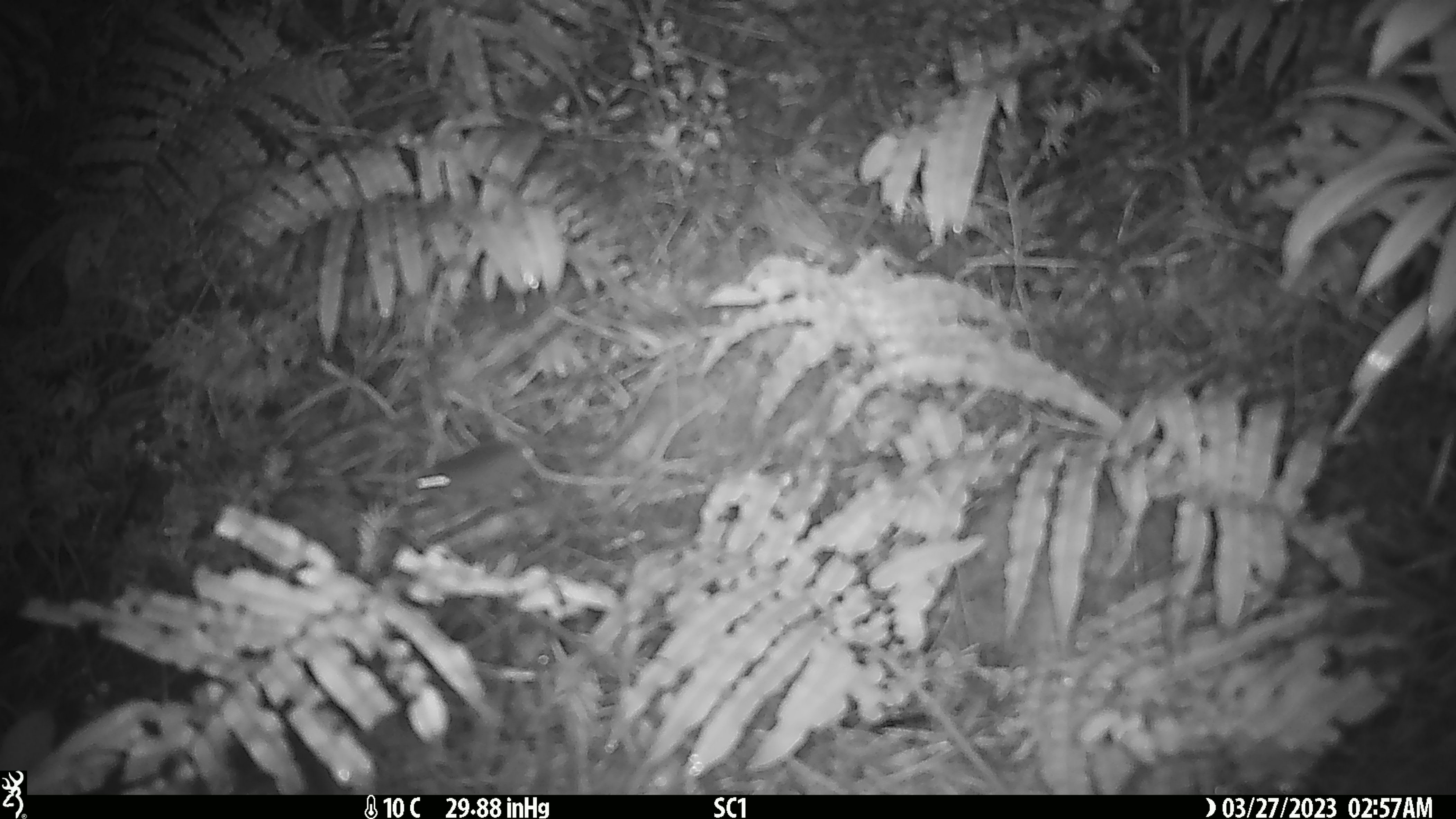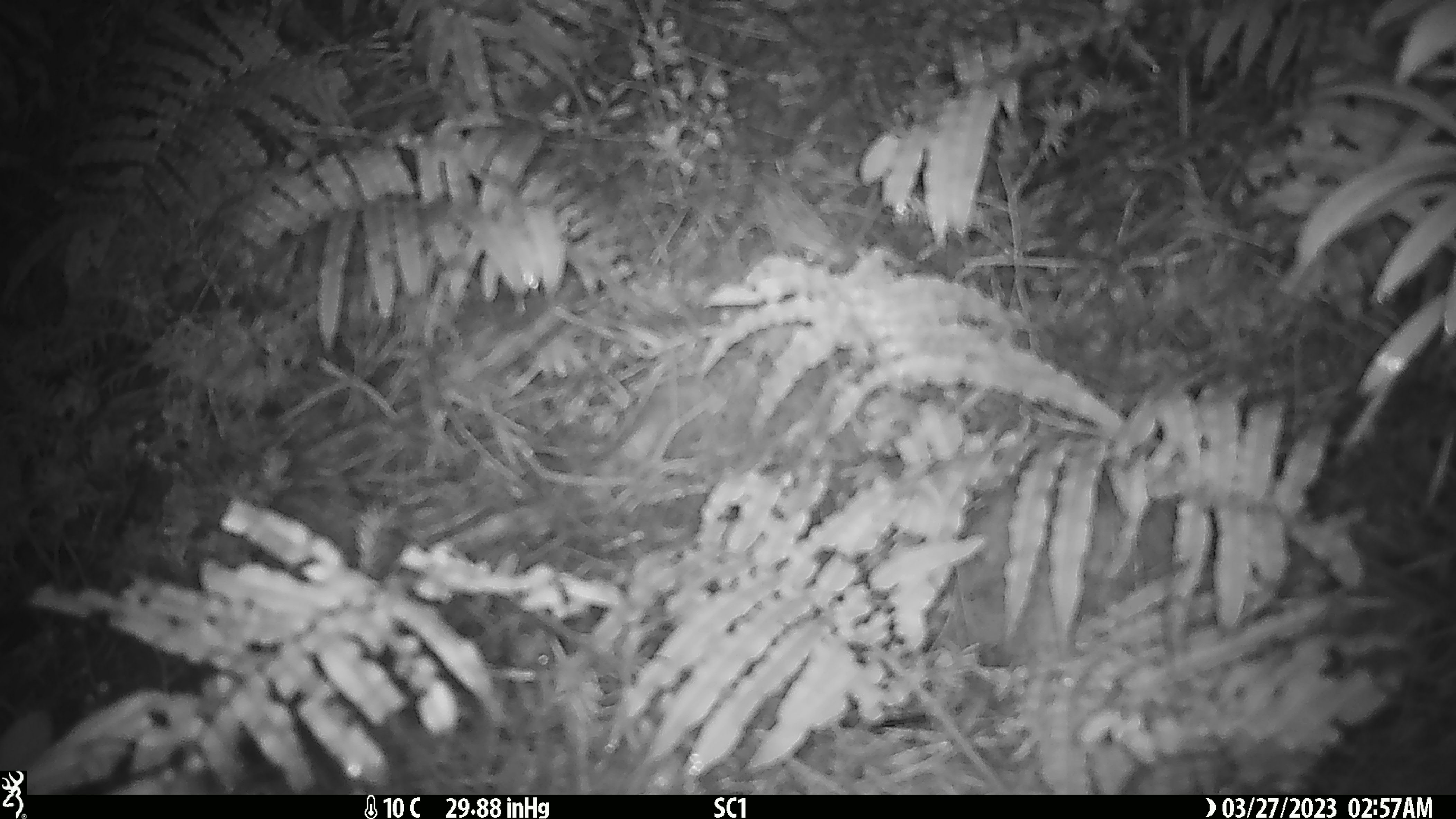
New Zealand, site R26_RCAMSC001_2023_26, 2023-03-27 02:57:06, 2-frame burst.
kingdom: Animalia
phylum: Chordata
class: Mammalia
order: Rodentia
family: Muridae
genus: Mus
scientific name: Mus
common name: mouse